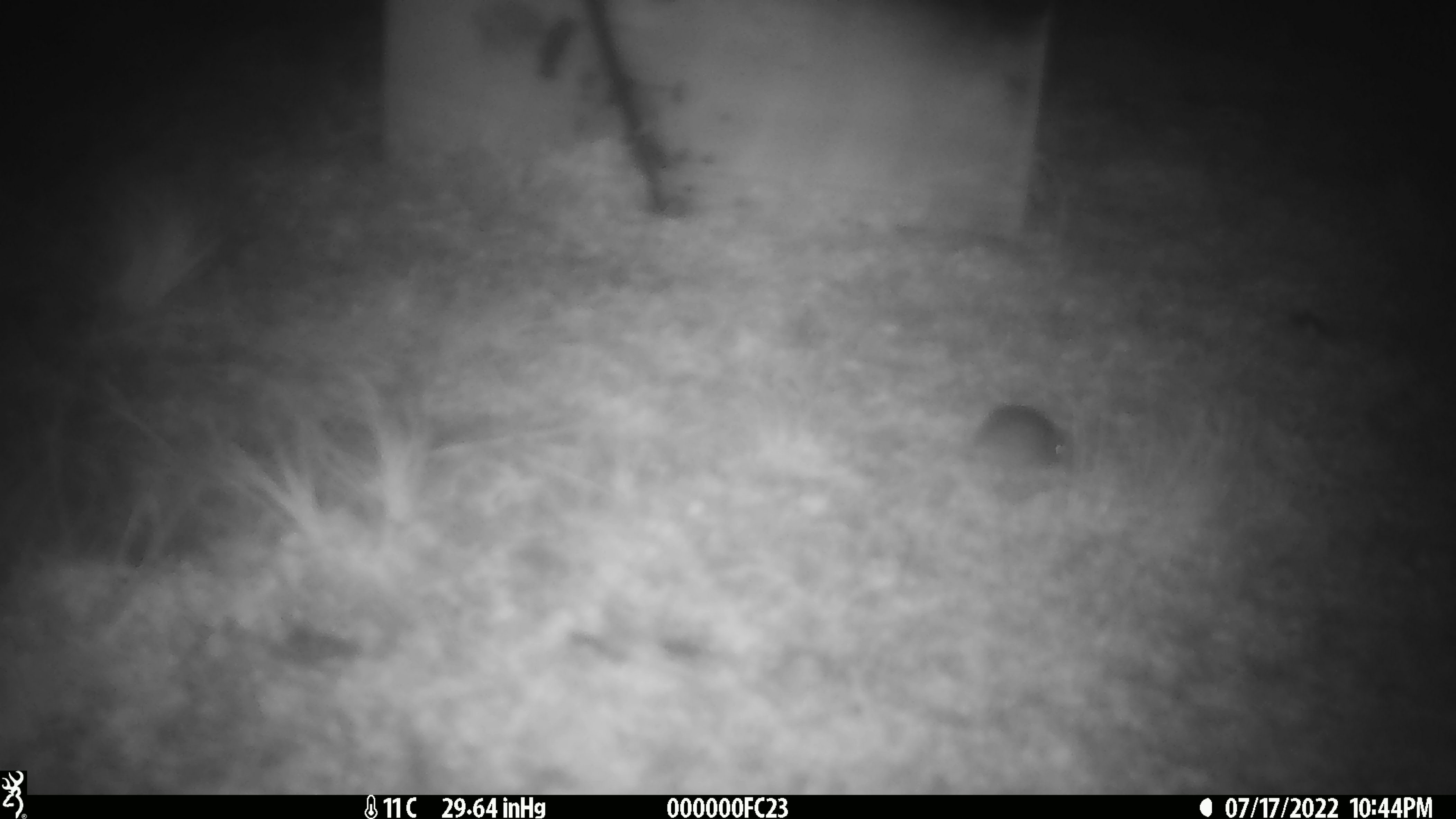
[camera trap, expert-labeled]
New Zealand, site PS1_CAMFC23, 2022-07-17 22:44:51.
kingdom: Animalia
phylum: Chordata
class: Mammalia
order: Rodentia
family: Muridae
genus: Mus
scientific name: Mus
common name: mouse